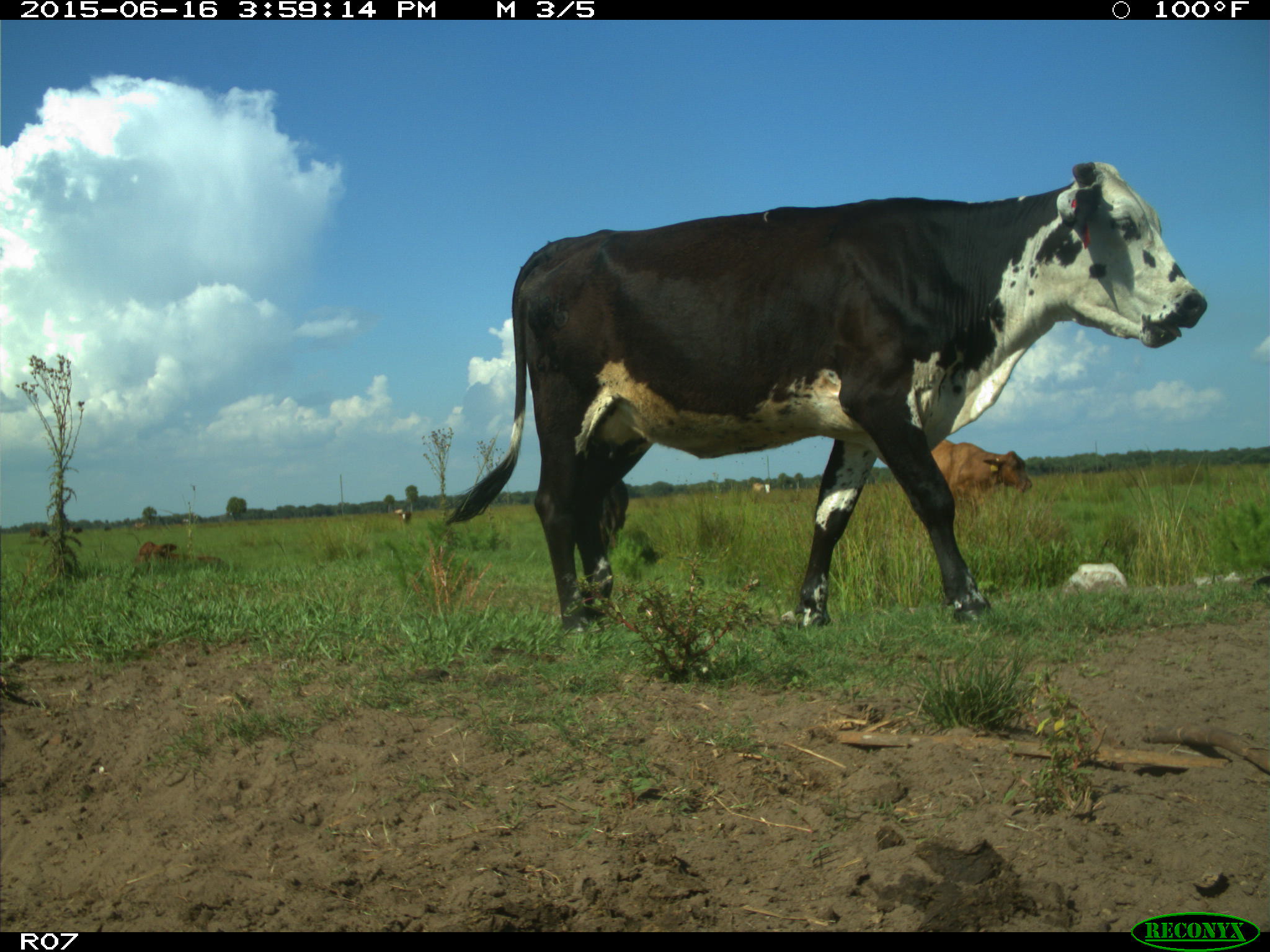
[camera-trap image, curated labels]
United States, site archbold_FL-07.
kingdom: Animalia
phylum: Chordata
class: Mammalia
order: Artiodactyla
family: Bovidae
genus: Bos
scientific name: Bos taurus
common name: domestic cow